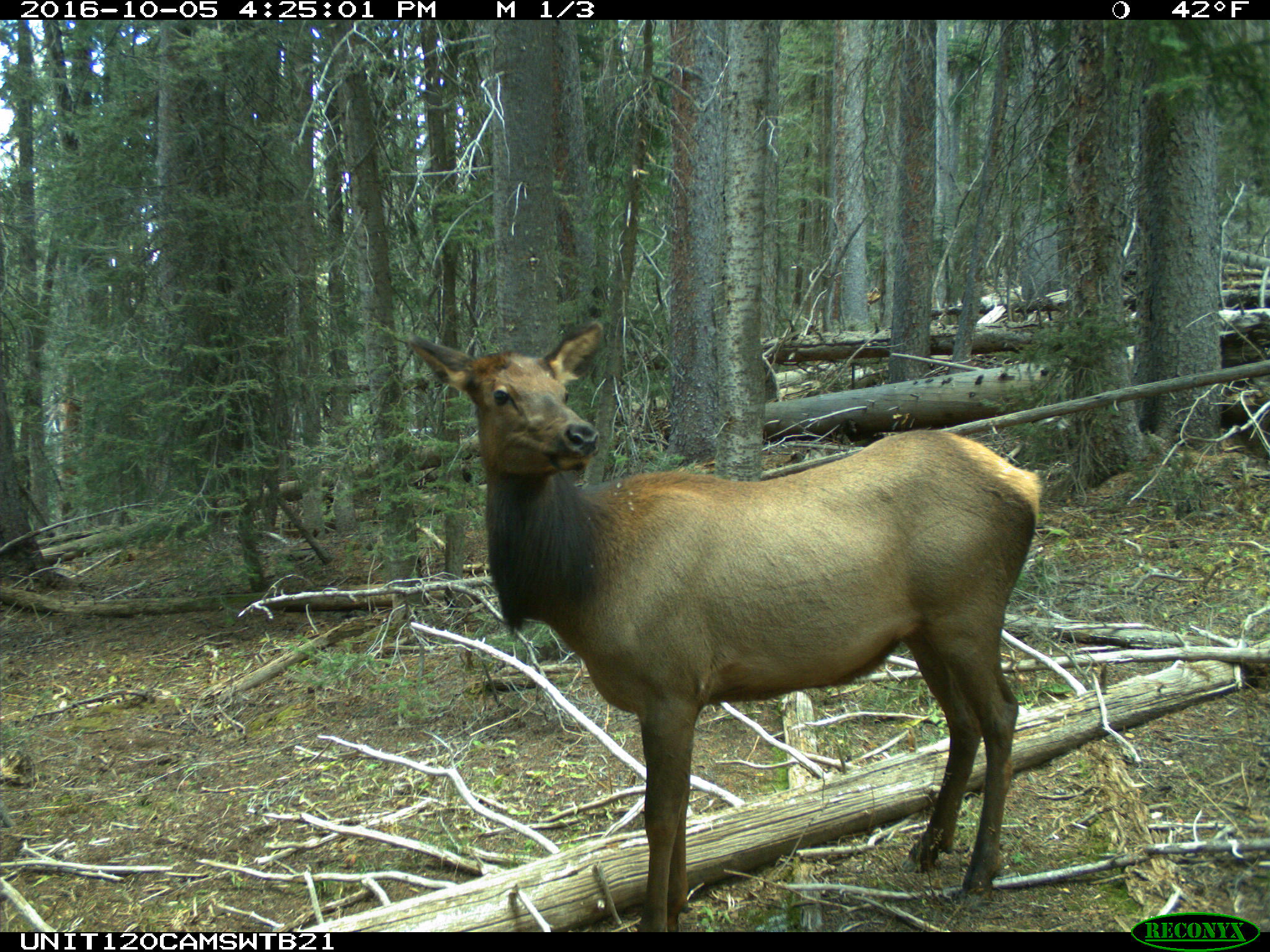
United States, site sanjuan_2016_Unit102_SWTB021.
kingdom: Animalia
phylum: Chordata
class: Mammalia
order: Artiodactyla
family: Cervidae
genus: Cervus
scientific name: Cervus elaphus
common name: red deer